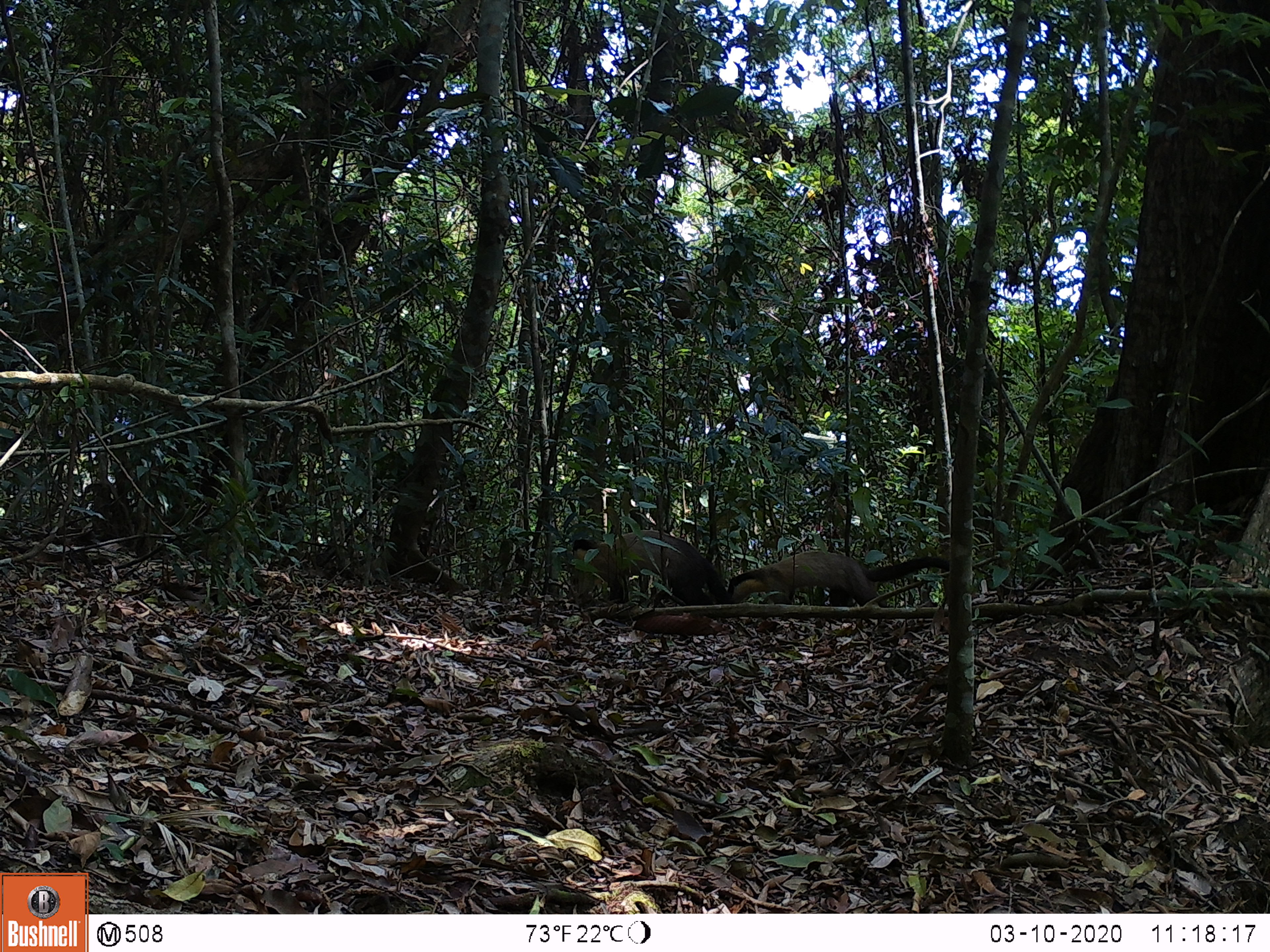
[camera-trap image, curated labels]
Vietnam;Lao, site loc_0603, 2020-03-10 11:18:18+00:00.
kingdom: Animalia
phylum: Chordata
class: Mammalia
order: Carnivora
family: Mustelidae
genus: Martes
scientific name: Martes flavigula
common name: yellow-throated marten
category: yellow throated marten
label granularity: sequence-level